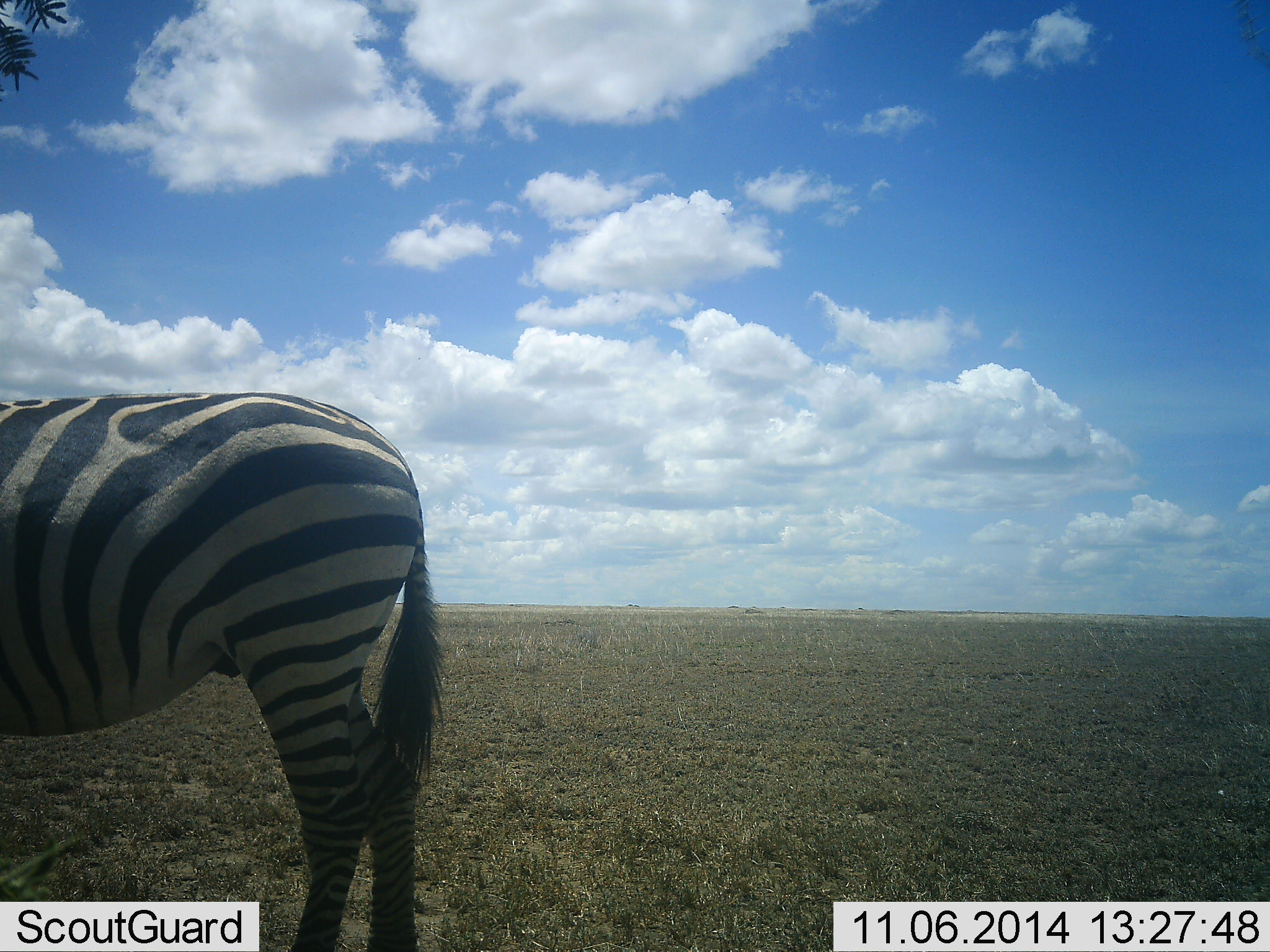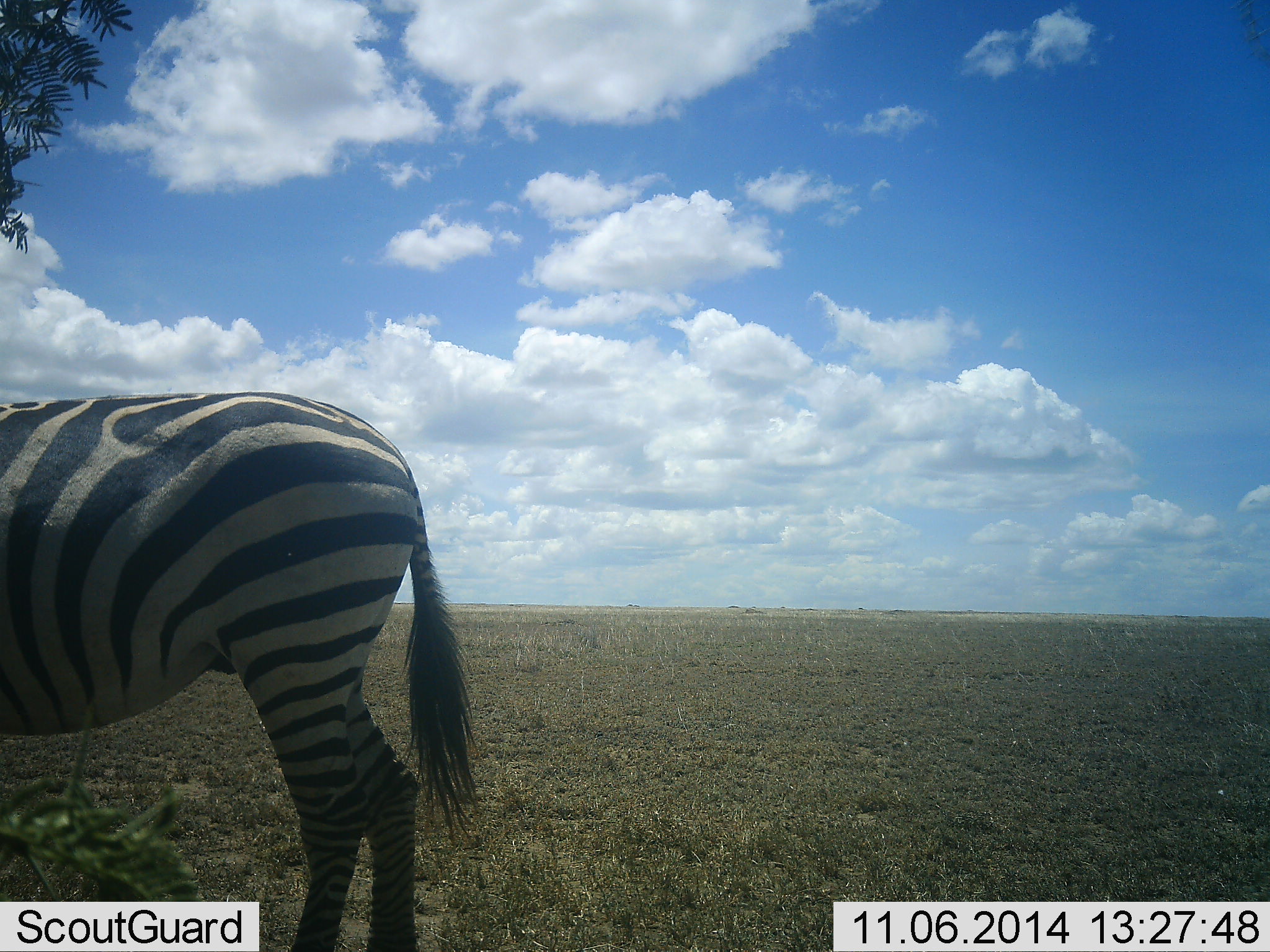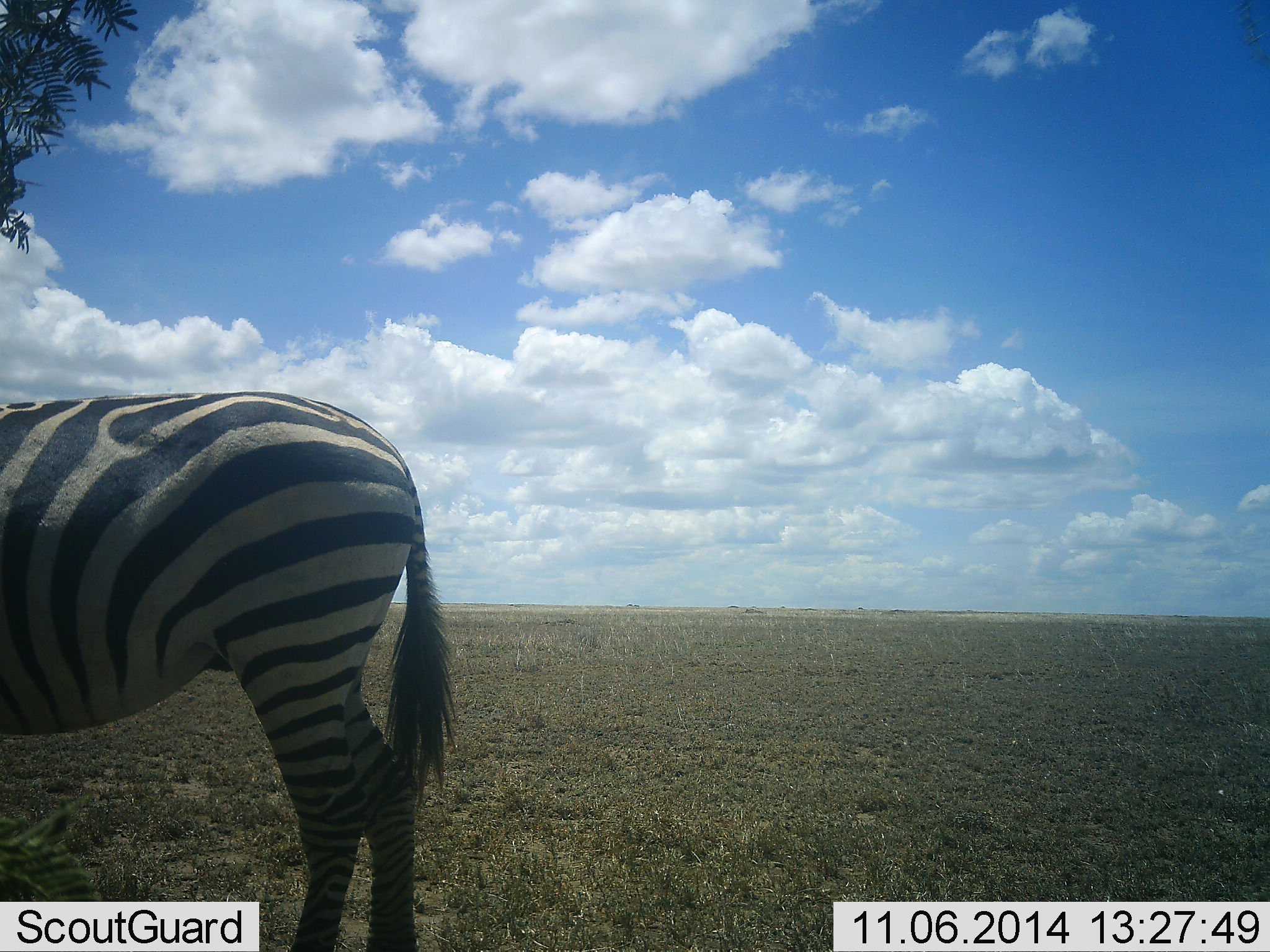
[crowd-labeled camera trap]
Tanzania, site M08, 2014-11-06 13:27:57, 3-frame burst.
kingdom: Animalia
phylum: Chordata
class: Mammalia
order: Perissodactyla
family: Equidae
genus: Equus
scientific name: Equus quagga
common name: plains zebra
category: zebra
Zebra (plains zebra) (Equus quagga), count 1. Behavior (volunteer vote fractions): standing 90%, resting 0%, moving 10%, interacting 0%. Young present (vote fraction): 0%. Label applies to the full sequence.